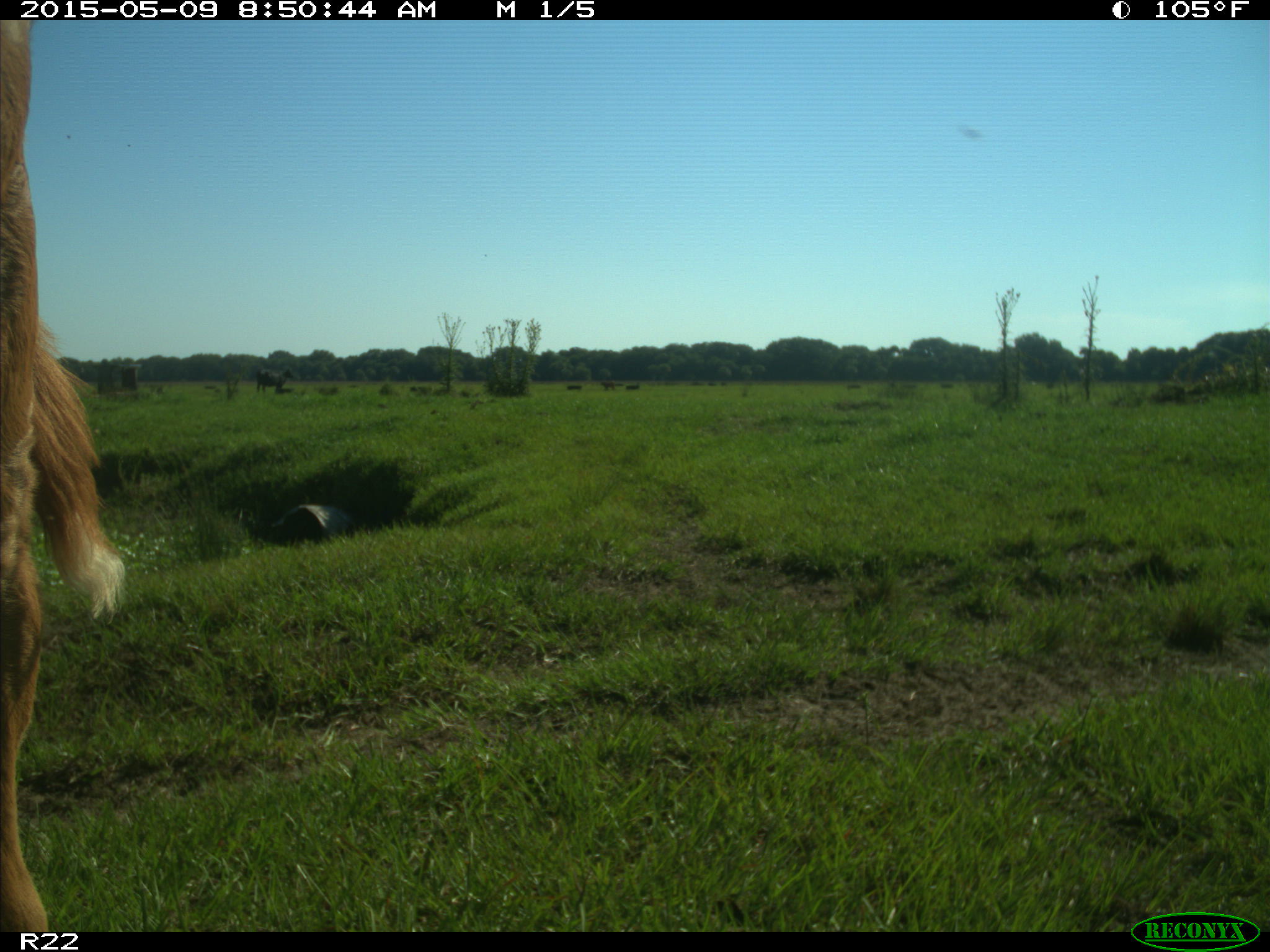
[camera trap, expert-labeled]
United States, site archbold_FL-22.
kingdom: Animalia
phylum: Chordata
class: Mammalia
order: Artiodactyla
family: Bovidae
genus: Bos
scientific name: Bos taurus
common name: domestic cow